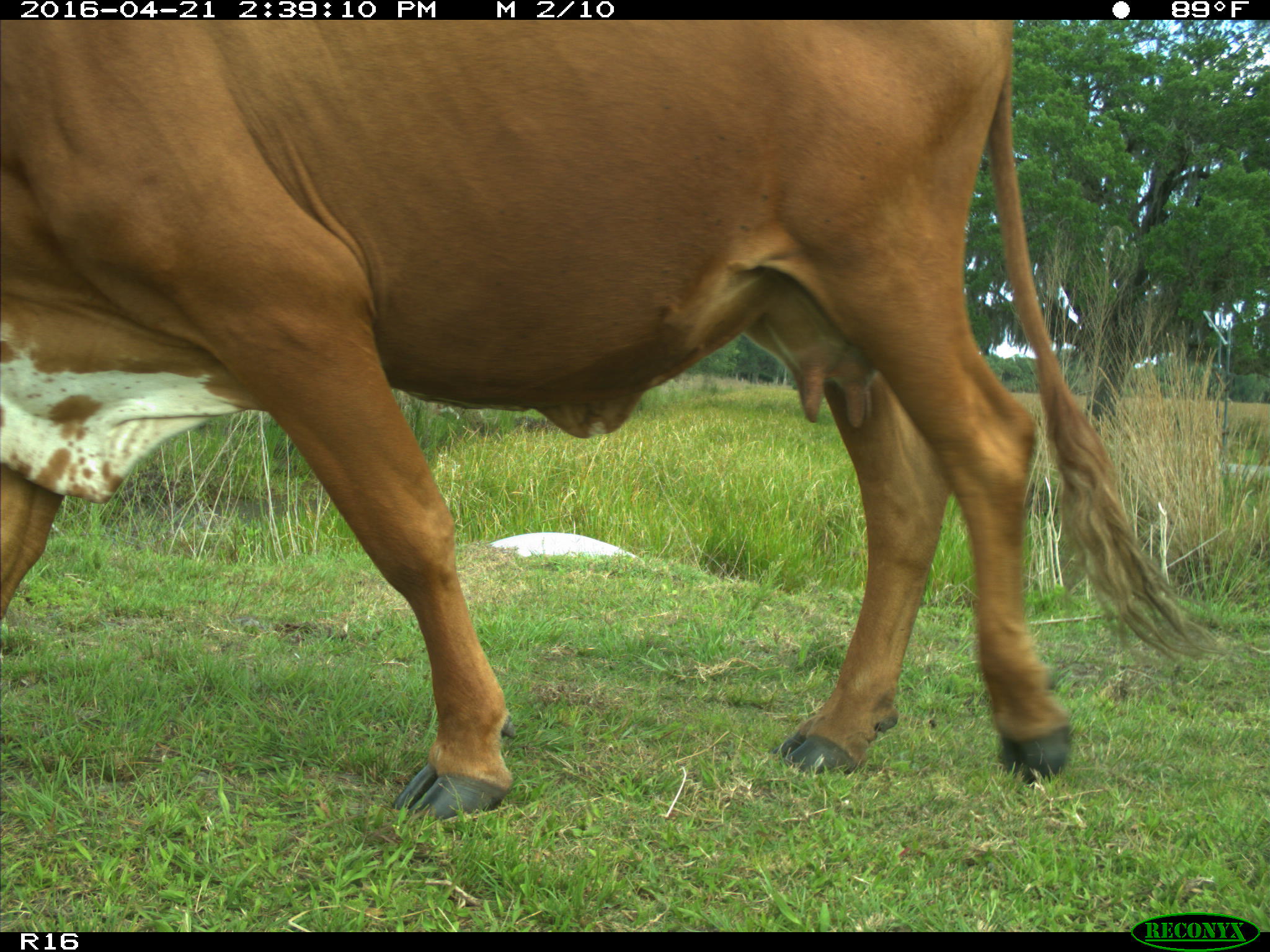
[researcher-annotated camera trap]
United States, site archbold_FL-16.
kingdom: Animalia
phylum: Chordata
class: Mammalia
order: Artiodactyla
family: Bovidae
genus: Bos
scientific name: Bos taurus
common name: domestic cow